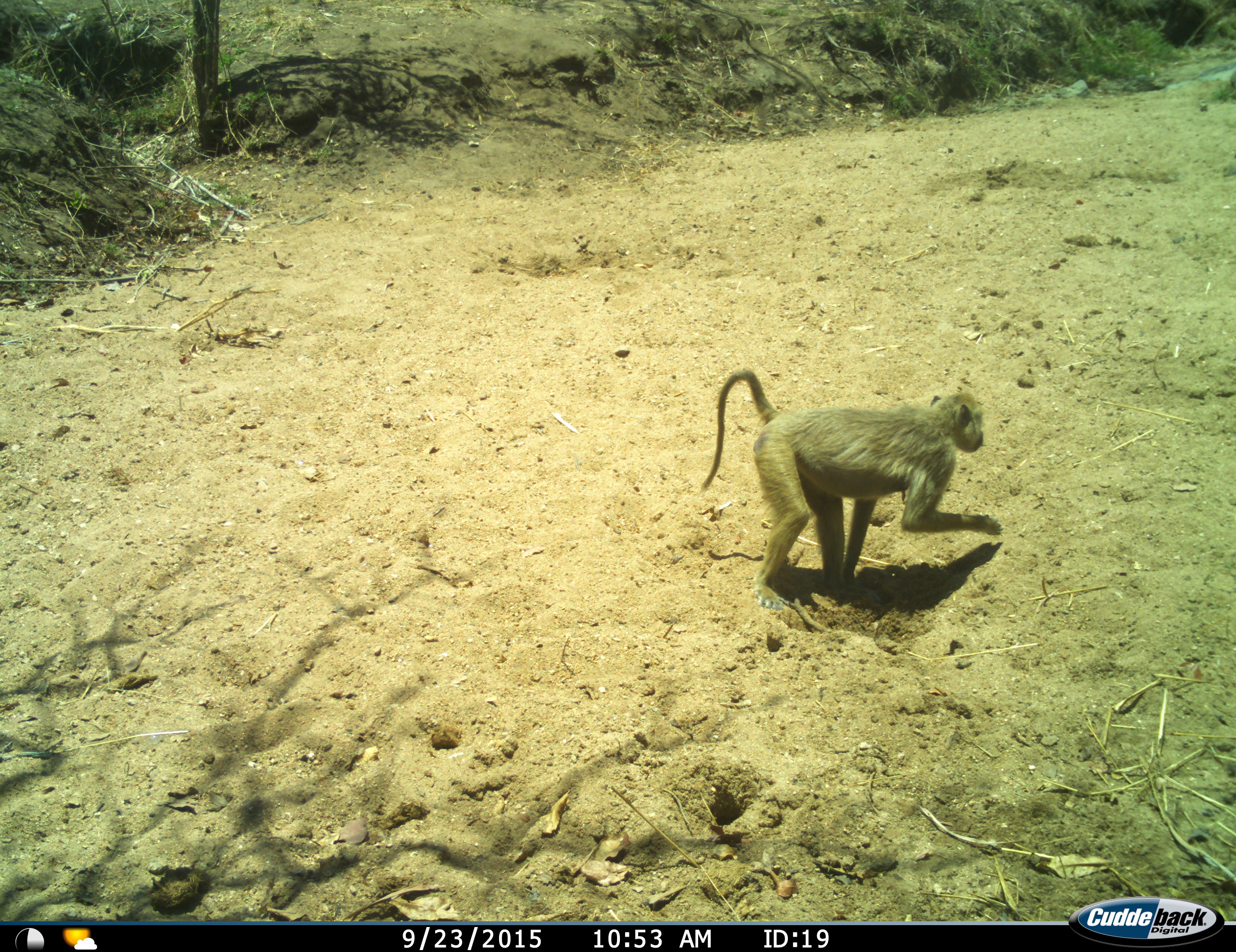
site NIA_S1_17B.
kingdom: Animalia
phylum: Chordata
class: Mammalia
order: Primates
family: Cercopithecidae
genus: Papio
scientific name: Papio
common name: baboon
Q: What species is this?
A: Baboon (Papio).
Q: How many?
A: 1.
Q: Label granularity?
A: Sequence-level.